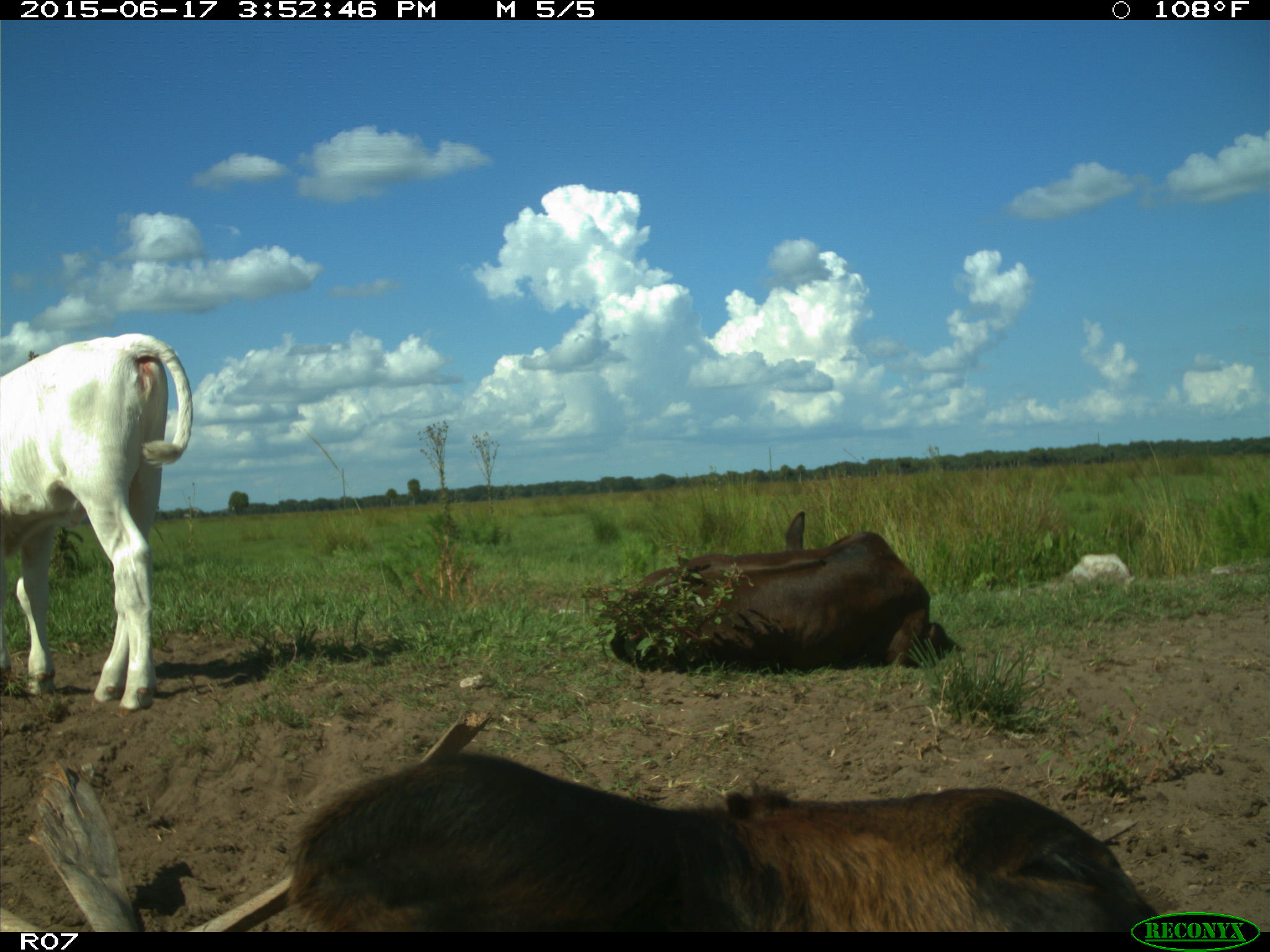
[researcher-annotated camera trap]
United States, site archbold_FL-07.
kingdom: Animalia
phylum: Chordata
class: Mammalia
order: Artiodactyla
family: Bovidae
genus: Bos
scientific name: Bos taurus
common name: domestic cow